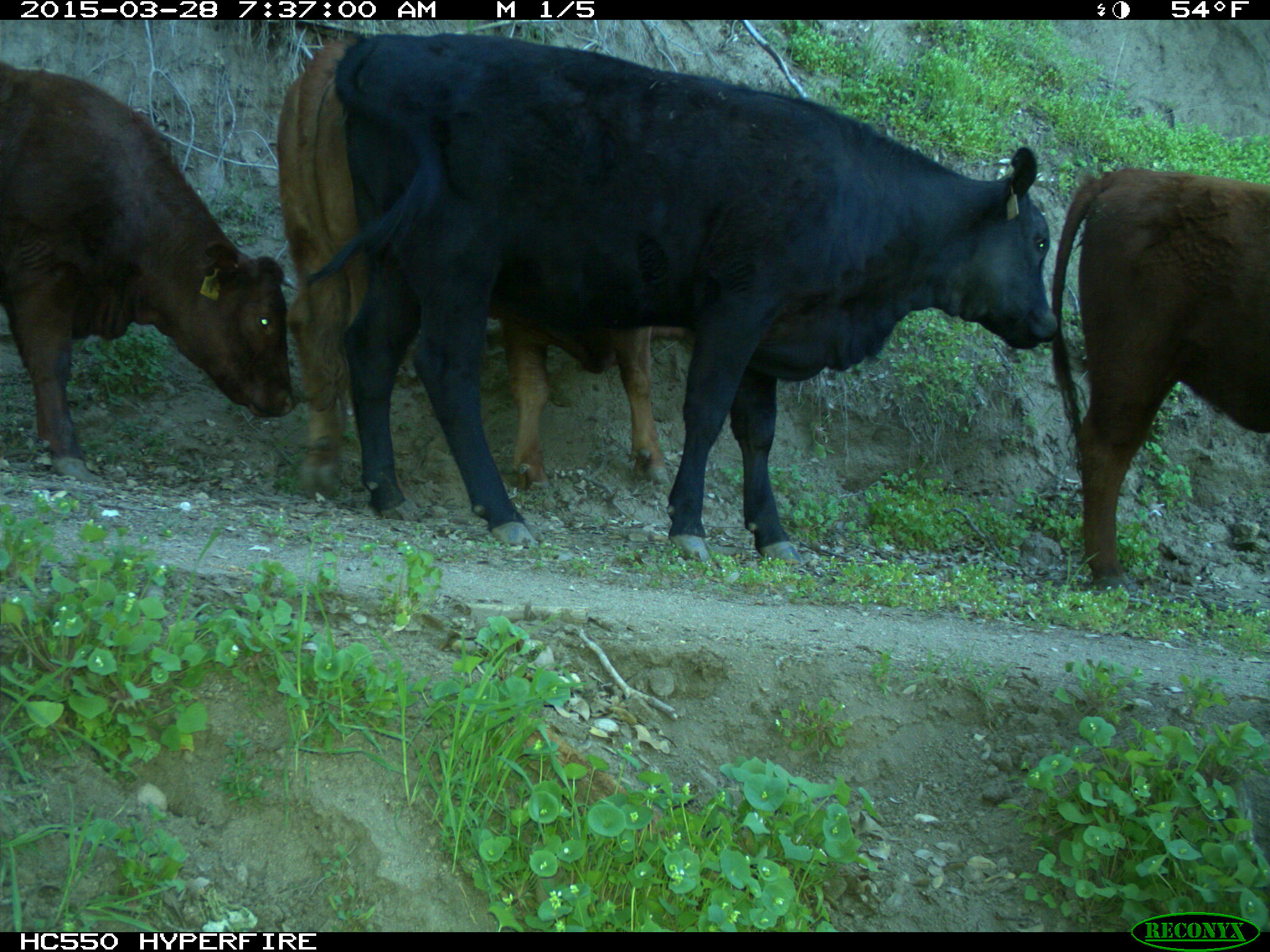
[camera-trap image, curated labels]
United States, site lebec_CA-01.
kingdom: Animalia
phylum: Chordata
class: Mammalia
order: Artiodactyla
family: Bovidae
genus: Bos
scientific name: Bos taurus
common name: domestic cow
Bos taurus (domestic cow).